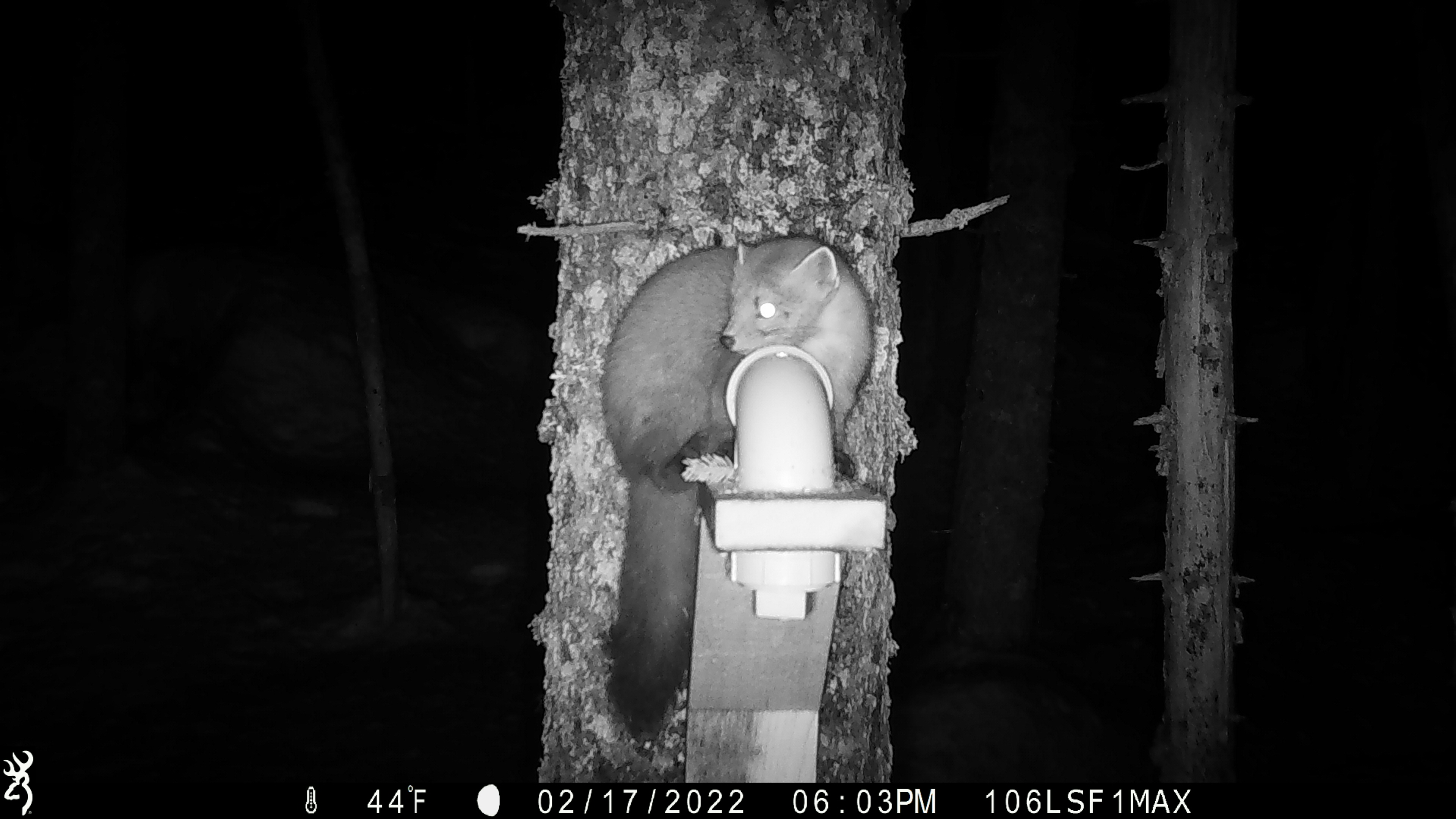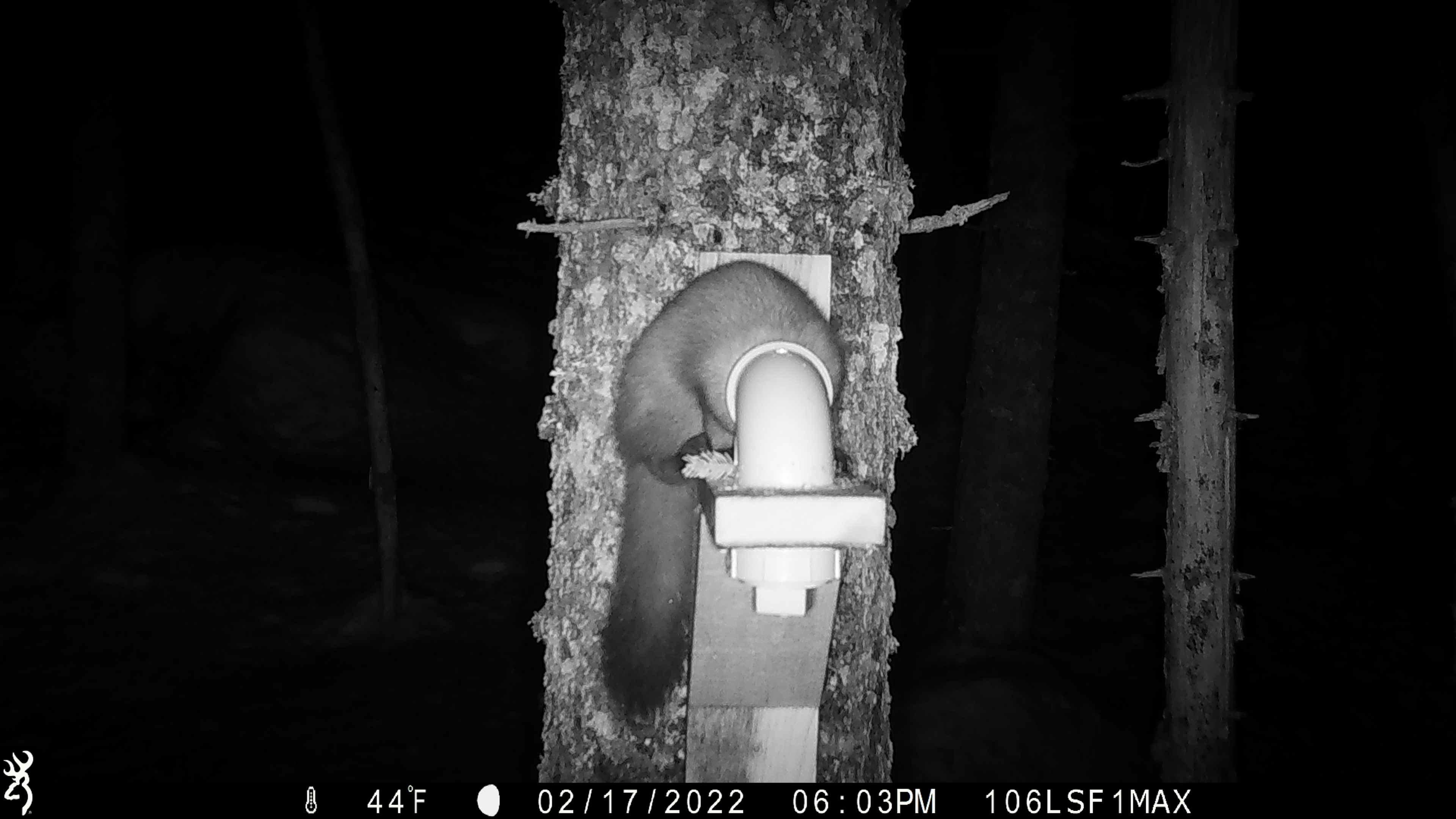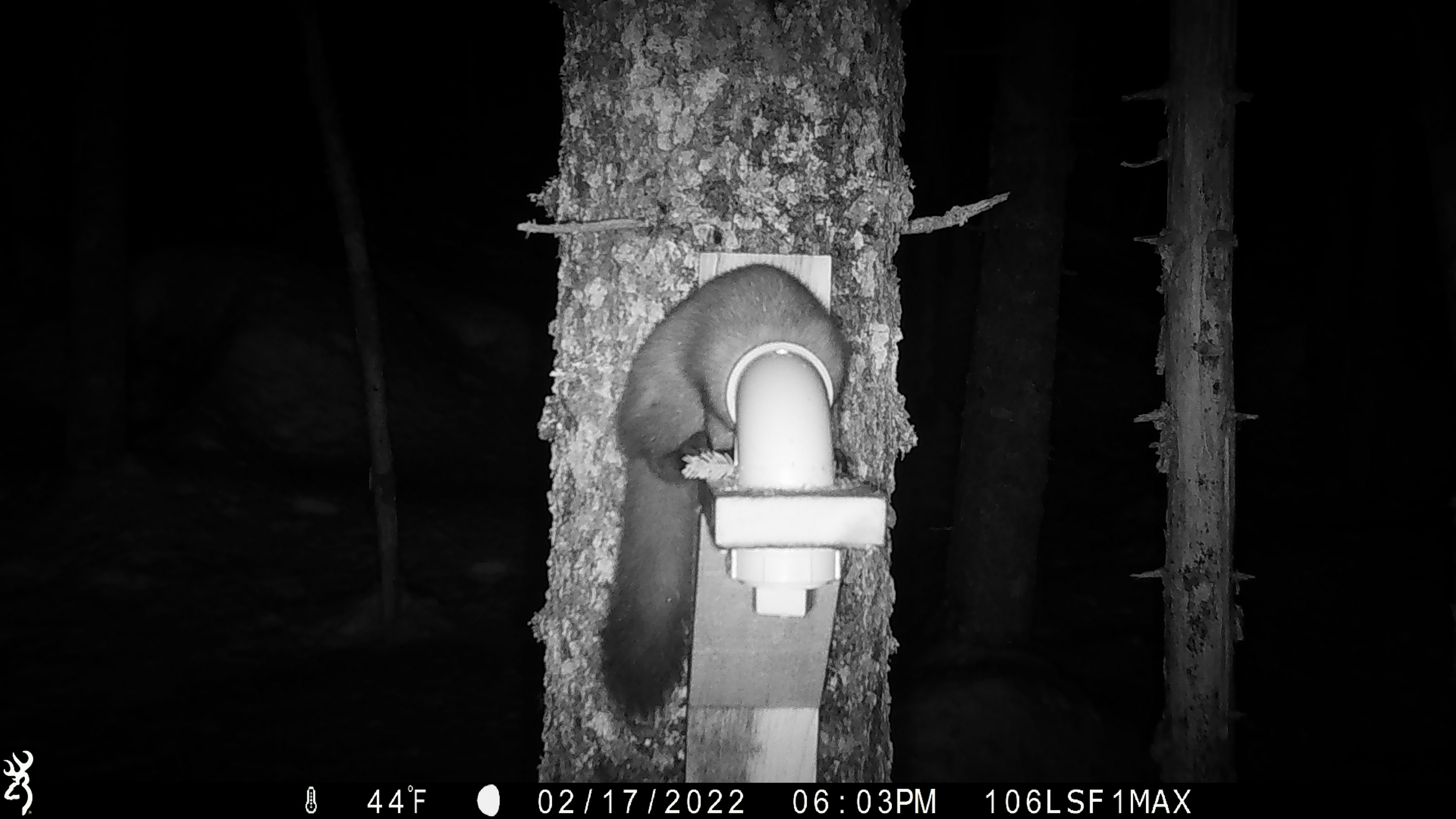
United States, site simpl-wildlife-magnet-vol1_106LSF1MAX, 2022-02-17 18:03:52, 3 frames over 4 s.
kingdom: Animalia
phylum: Chordata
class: Mammalia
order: Carnivora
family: Mustelidae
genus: Martes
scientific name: Martes americana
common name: american marten